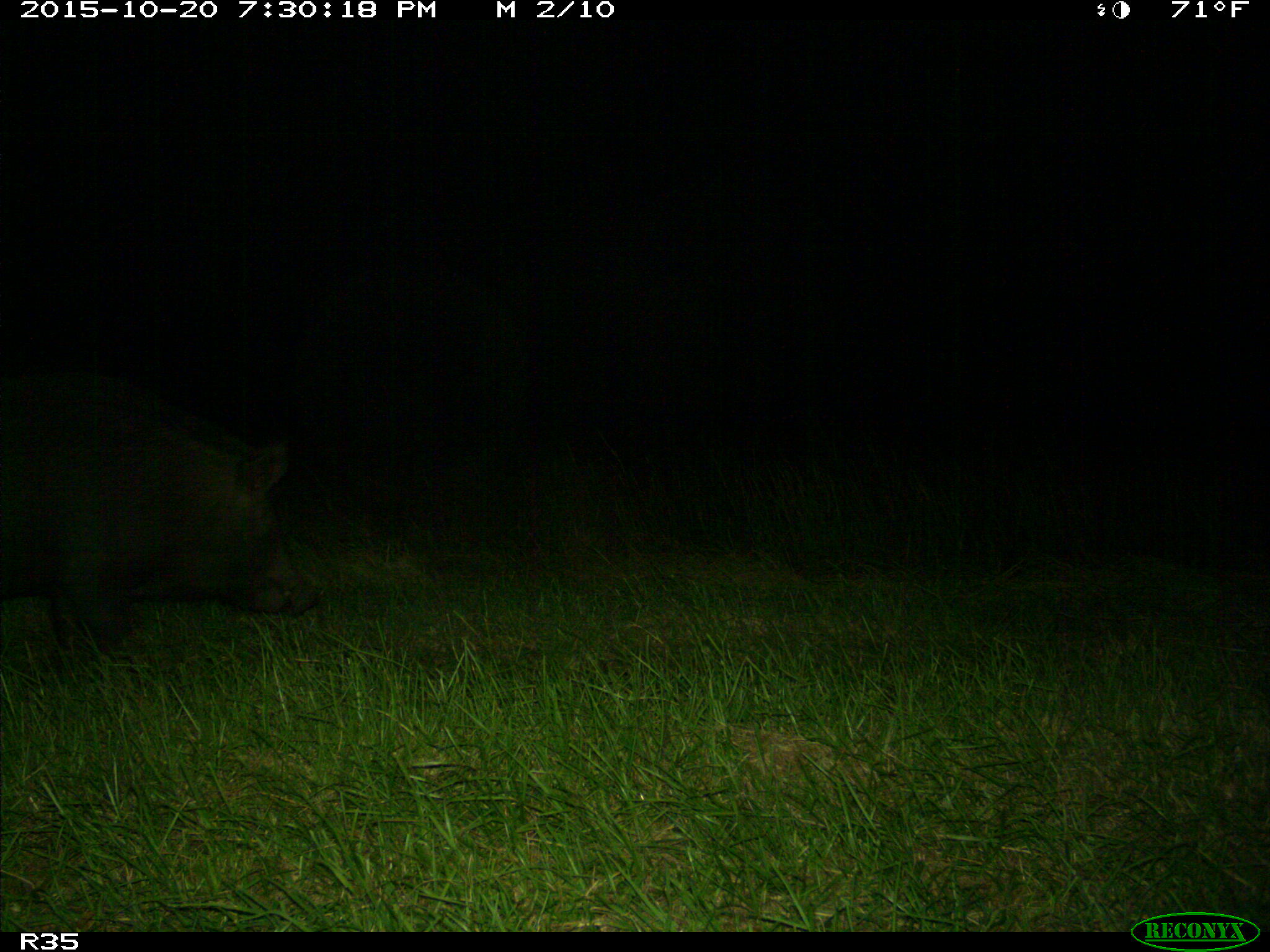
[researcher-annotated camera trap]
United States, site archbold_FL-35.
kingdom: Animalia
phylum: Chordata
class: Mammalia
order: Artiodactyla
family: Suidae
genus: Sus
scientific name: Sus scrofa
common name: wild boar